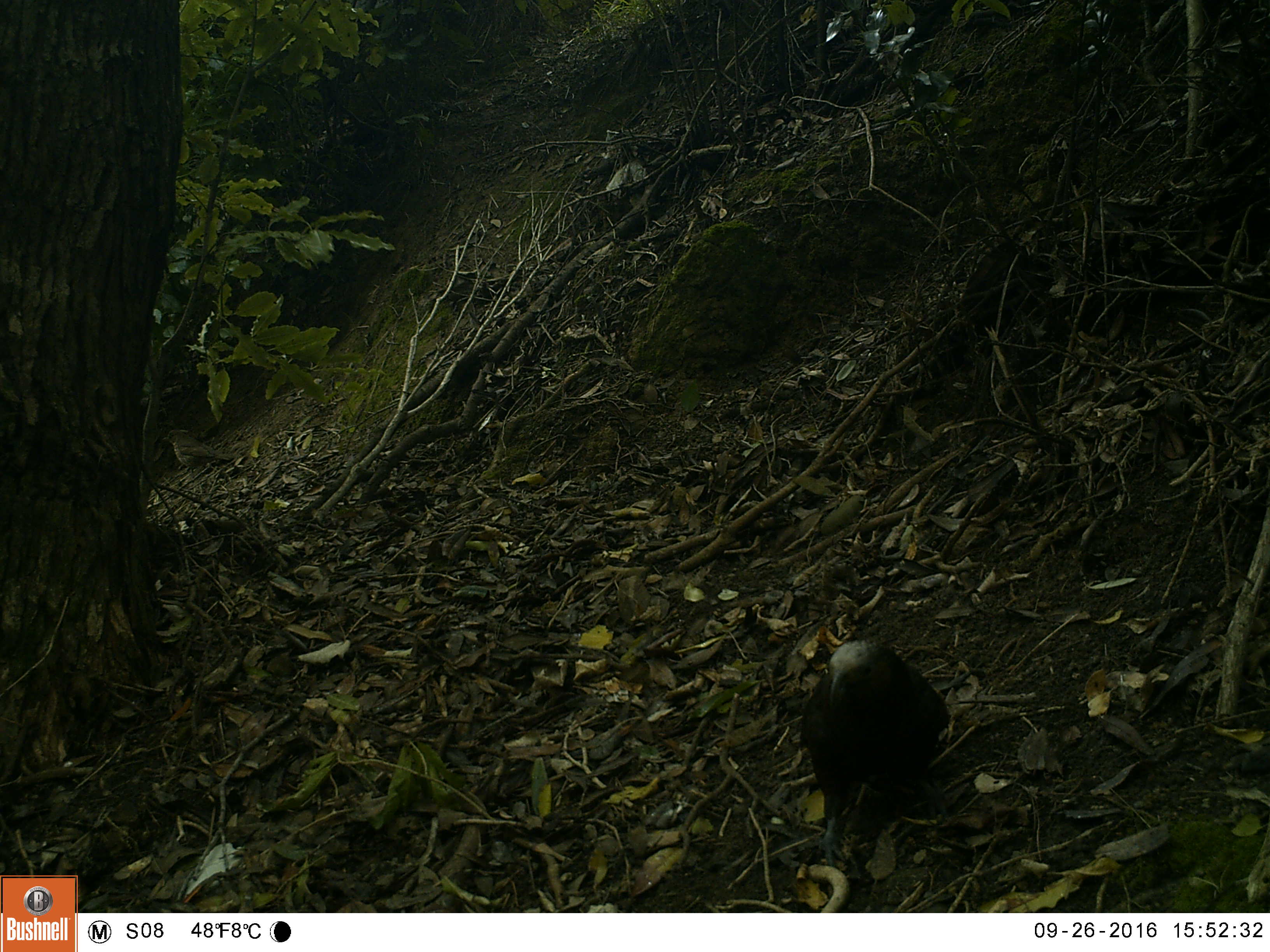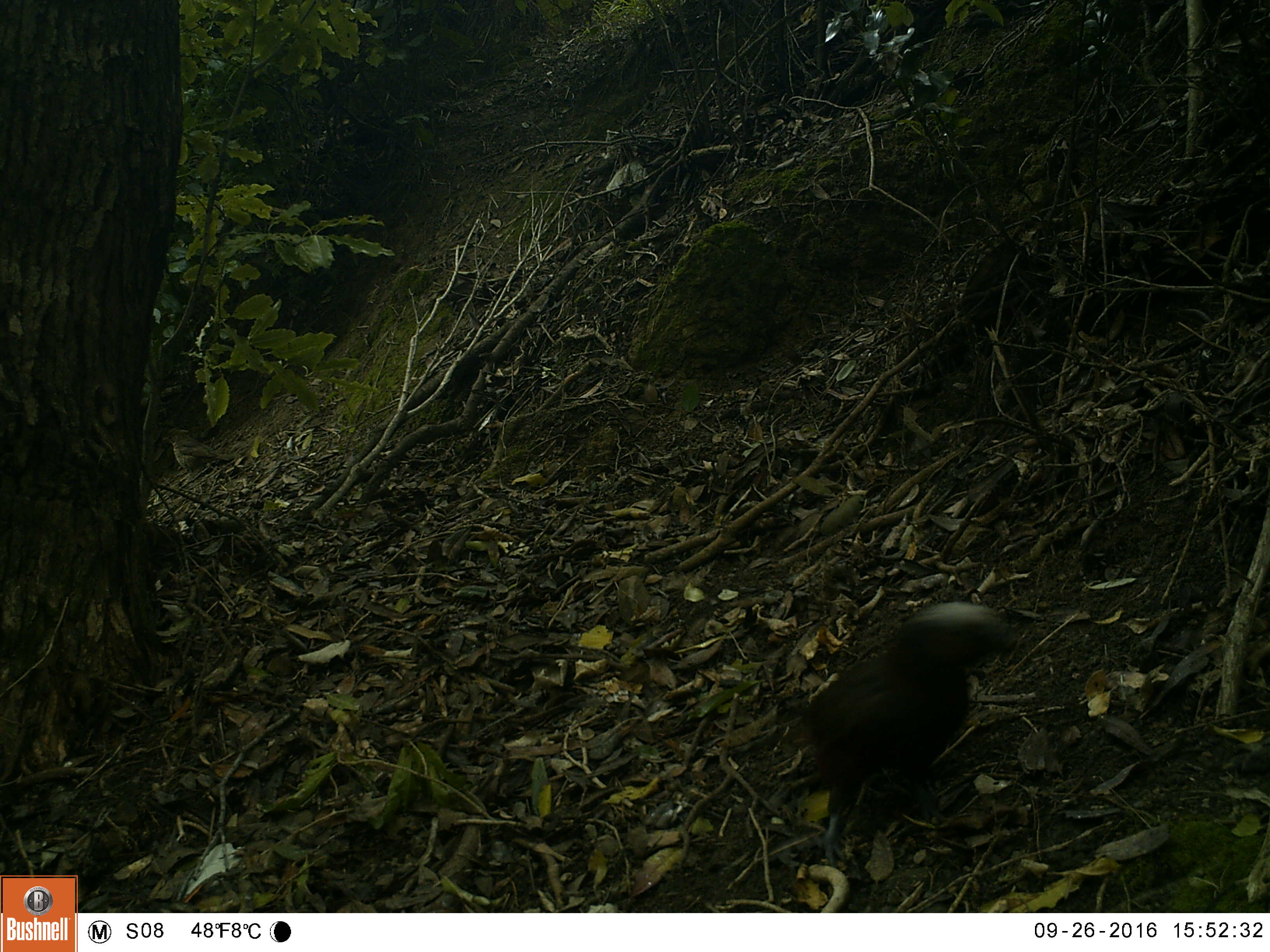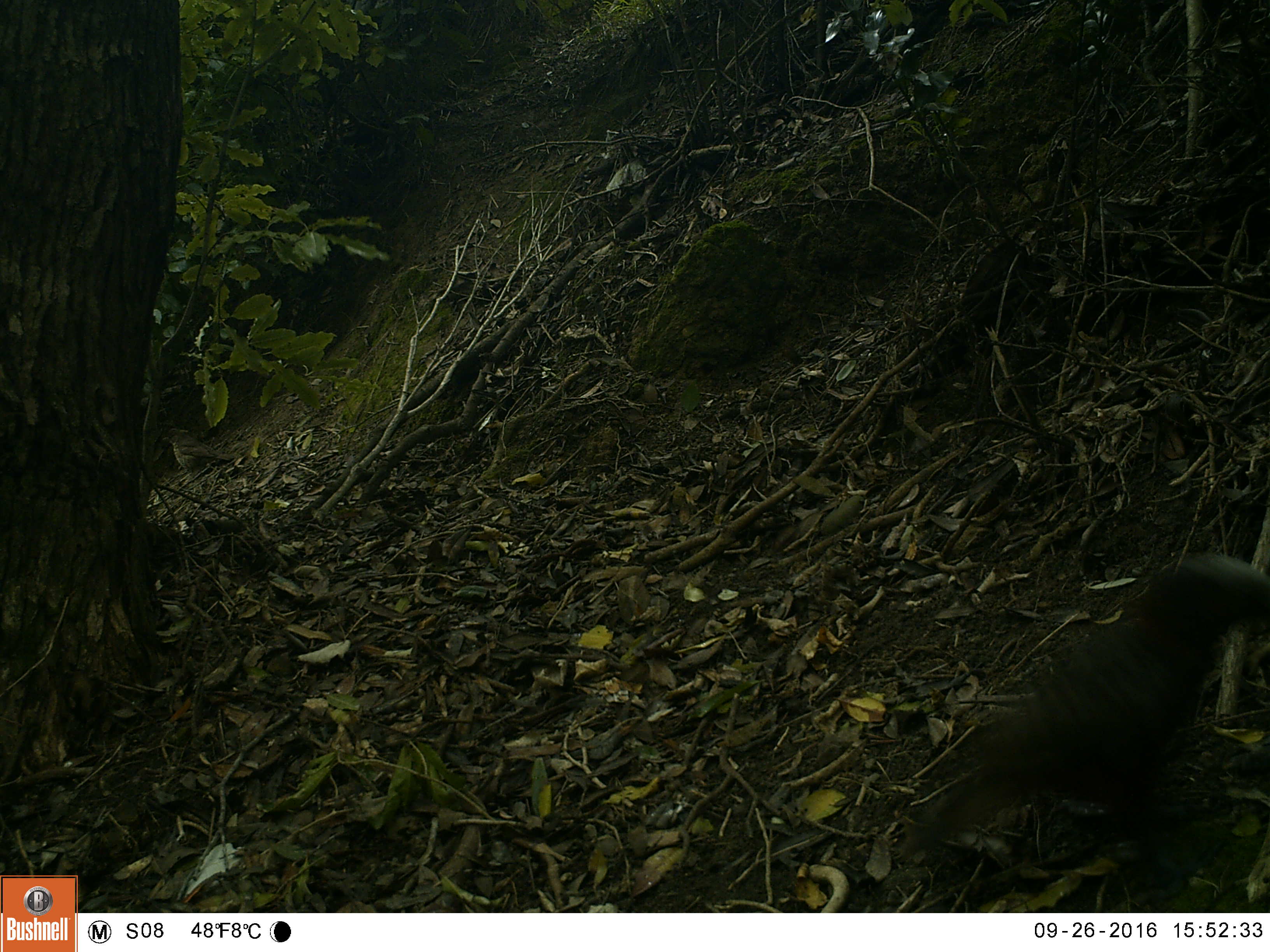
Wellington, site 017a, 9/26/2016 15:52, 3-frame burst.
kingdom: Animalia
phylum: Chordata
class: Aves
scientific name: Aves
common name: bird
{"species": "bird (Aves)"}